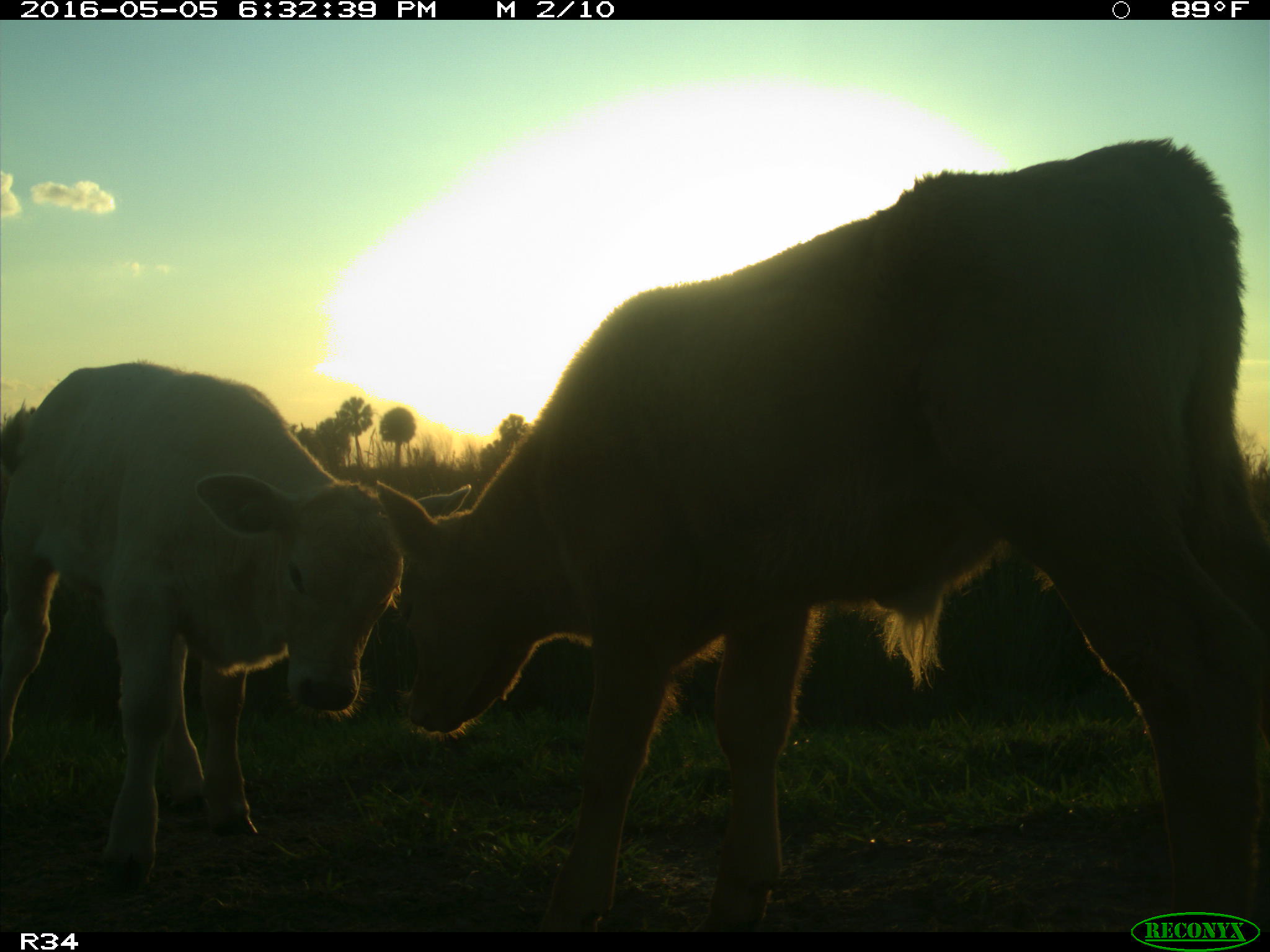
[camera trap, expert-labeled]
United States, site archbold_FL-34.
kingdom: Animalia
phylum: Chordata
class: Mammalia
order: Artiodactyla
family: Bovidae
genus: Bos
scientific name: Bos taurus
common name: domestic cow